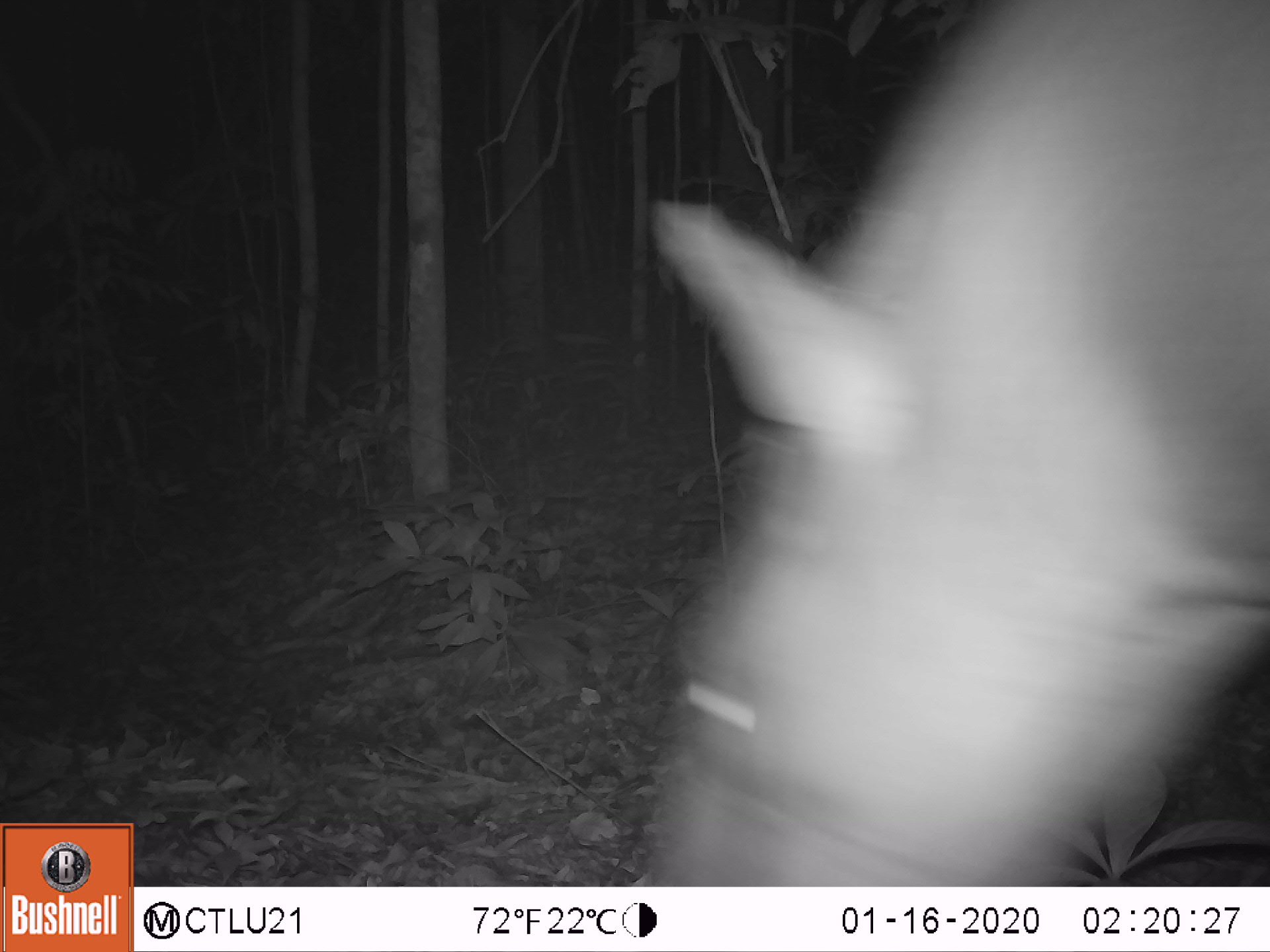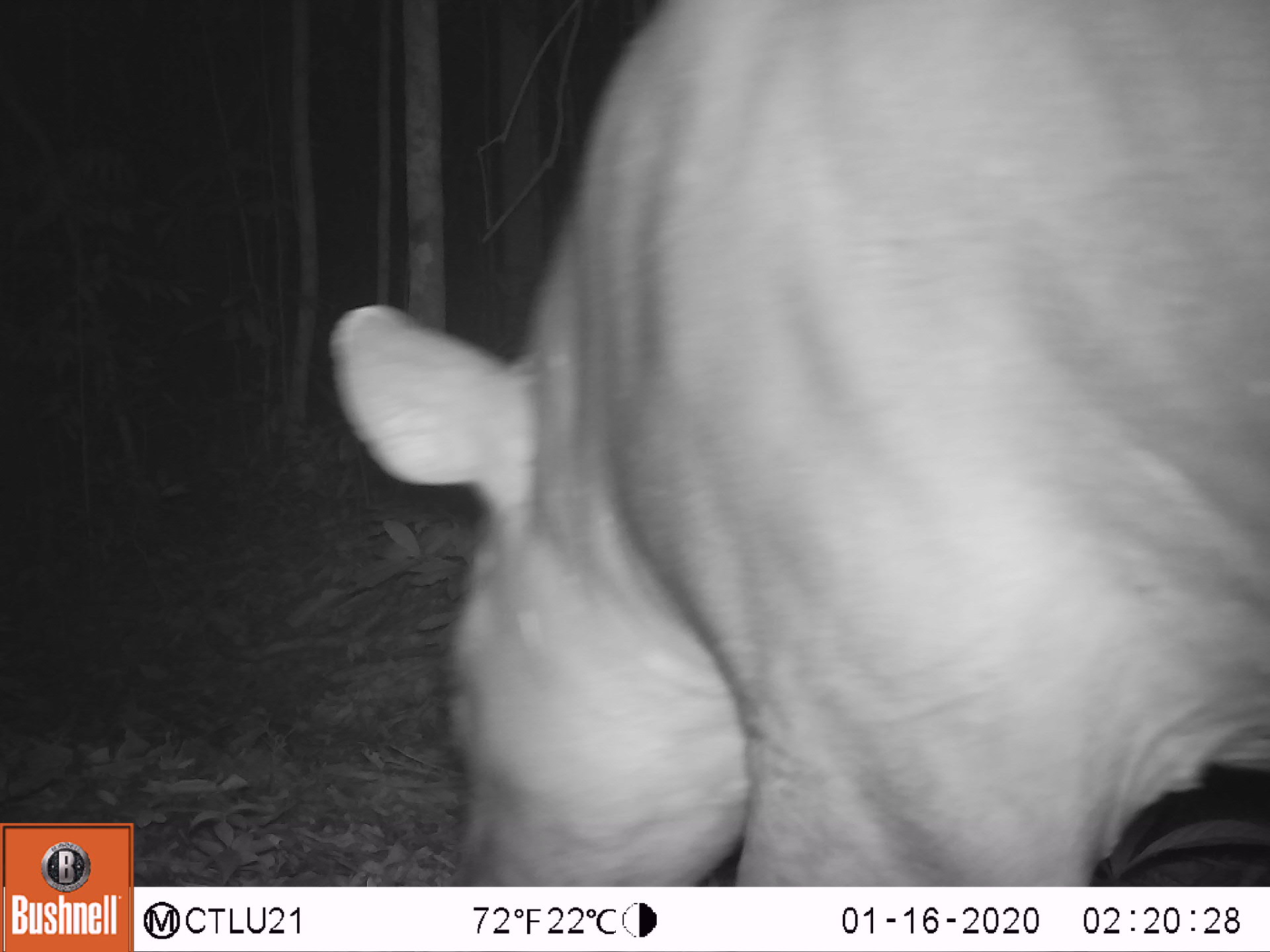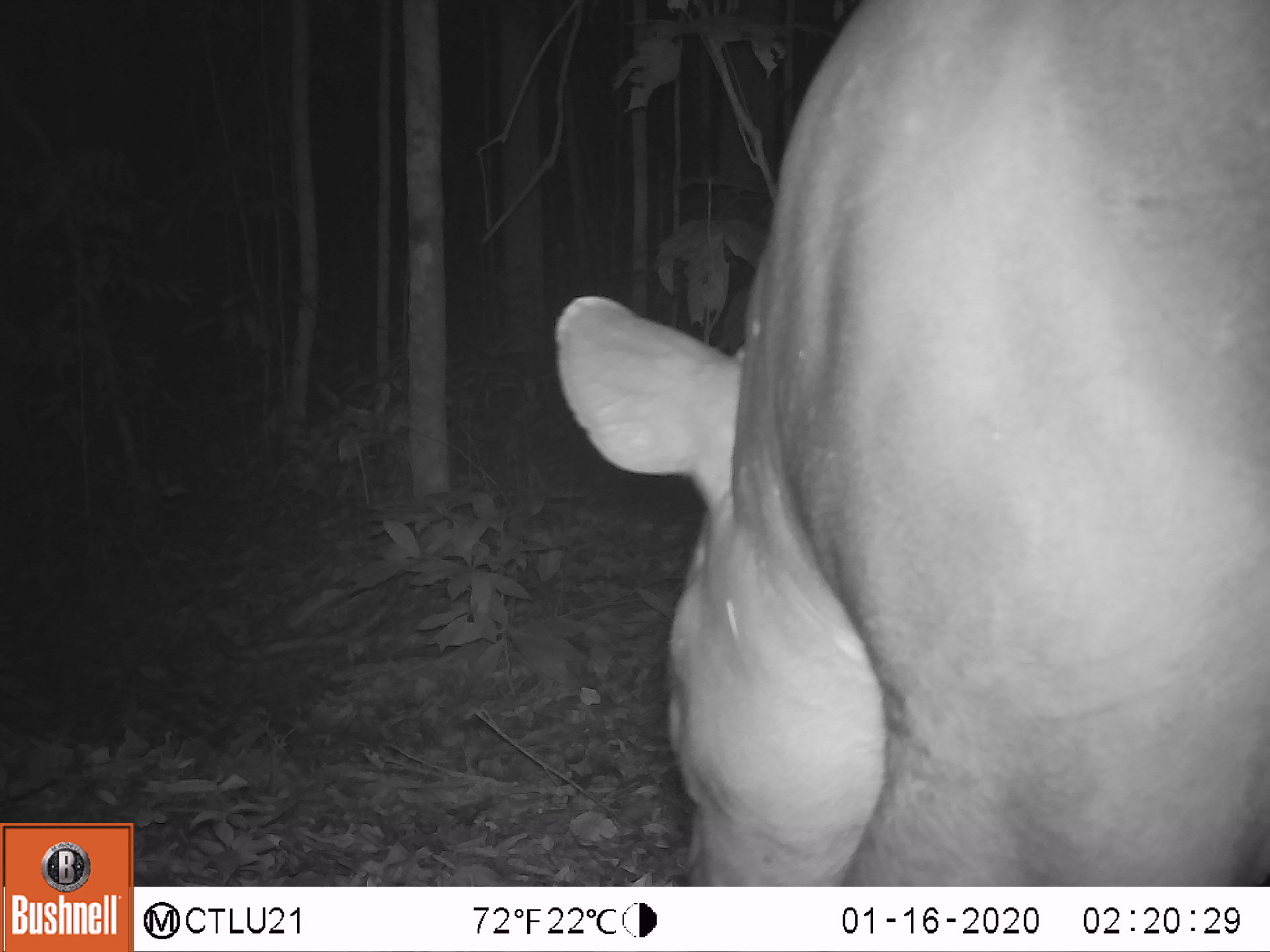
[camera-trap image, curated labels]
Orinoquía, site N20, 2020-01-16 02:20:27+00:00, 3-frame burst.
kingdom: Animalia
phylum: Chordata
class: Mammalia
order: Perissodactyla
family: Tapiridae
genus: Tapirus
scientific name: Tapirus terrestris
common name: lowland tapir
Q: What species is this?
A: Lowland tapir (Tapirus terrestris).